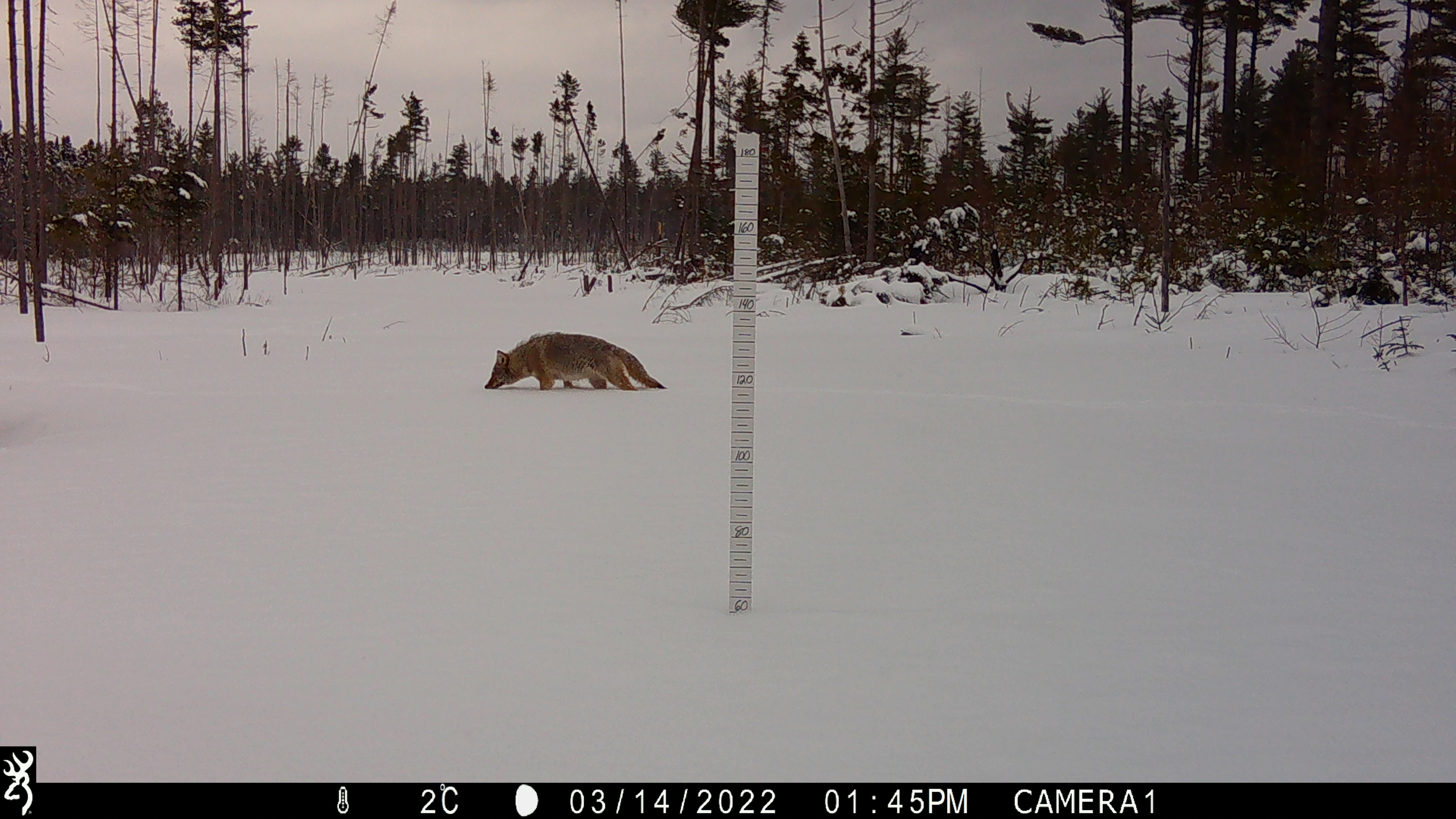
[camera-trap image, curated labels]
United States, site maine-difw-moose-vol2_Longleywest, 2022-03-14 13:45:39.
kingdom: Animalia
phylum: Chordata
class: Mammalia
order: Carnivora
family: Canidae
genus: Canis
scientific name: Canis latrans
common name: coyote